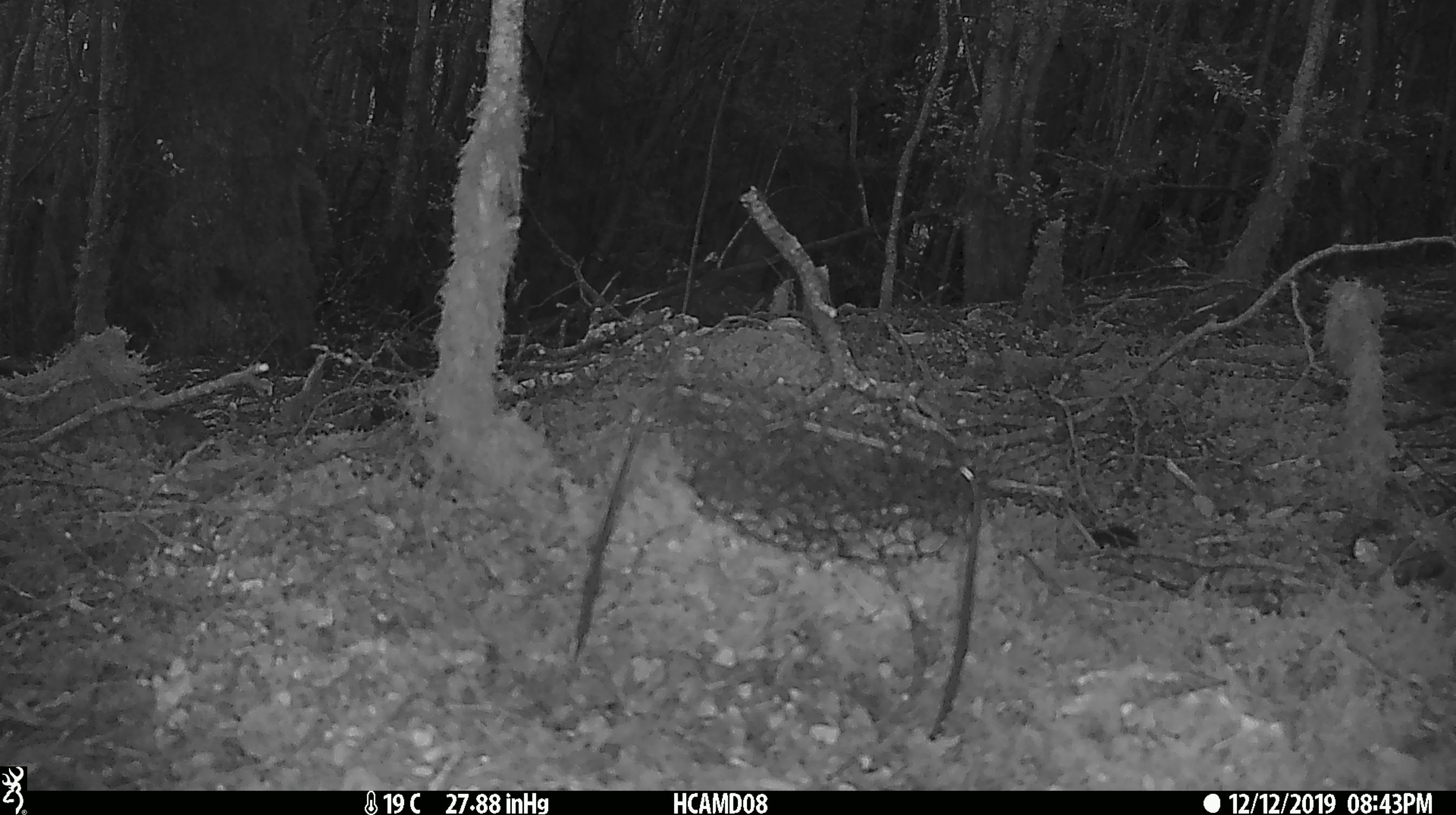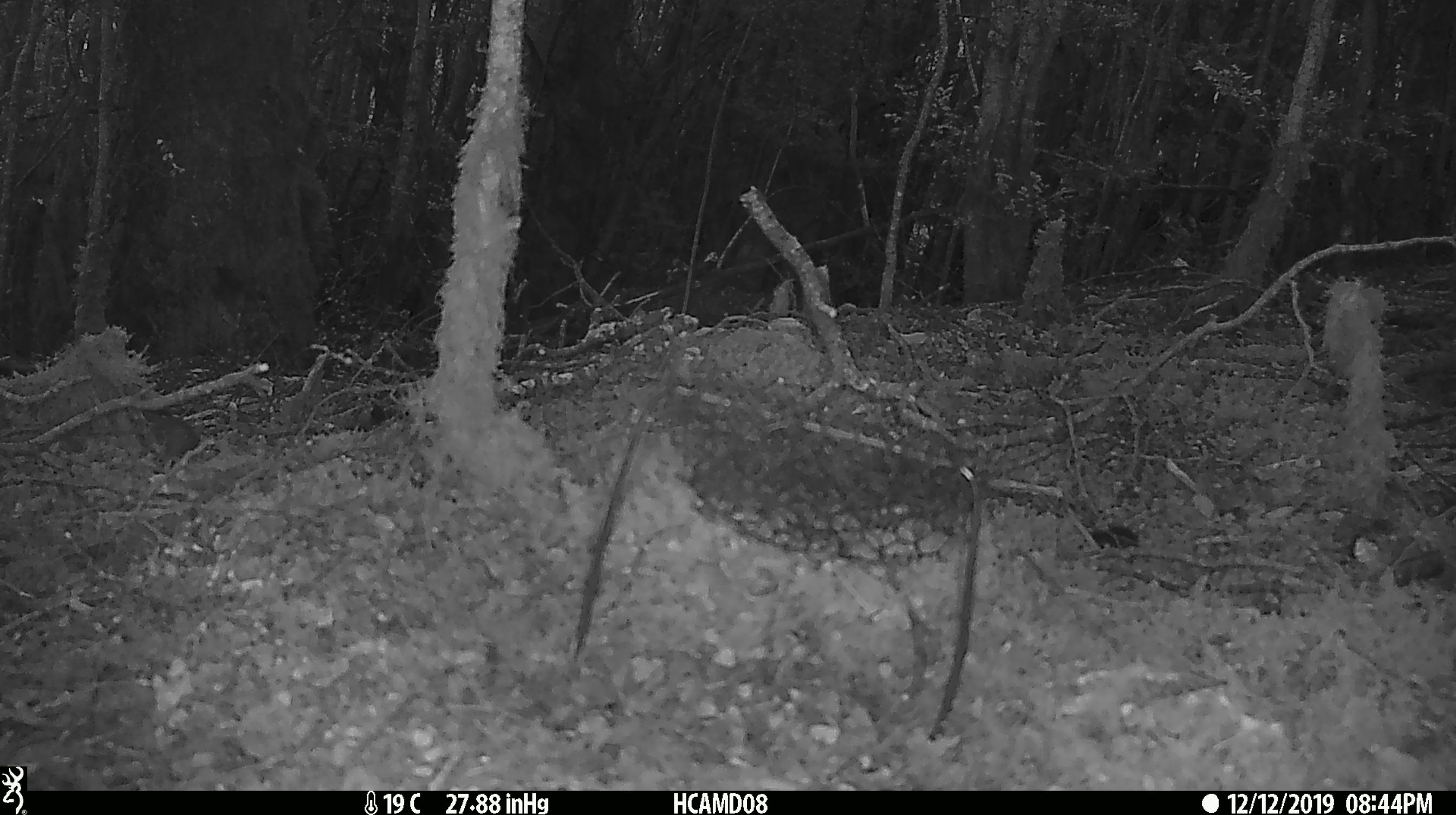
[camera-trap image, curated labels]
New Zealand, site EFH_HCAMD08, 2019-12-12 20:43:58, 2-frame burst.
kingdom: Animalia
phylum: Chordata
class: Mammalia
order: Rodentia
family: Muridae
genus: Mus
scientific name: Mus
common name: mouse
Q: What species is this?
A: Mouse (Mus).